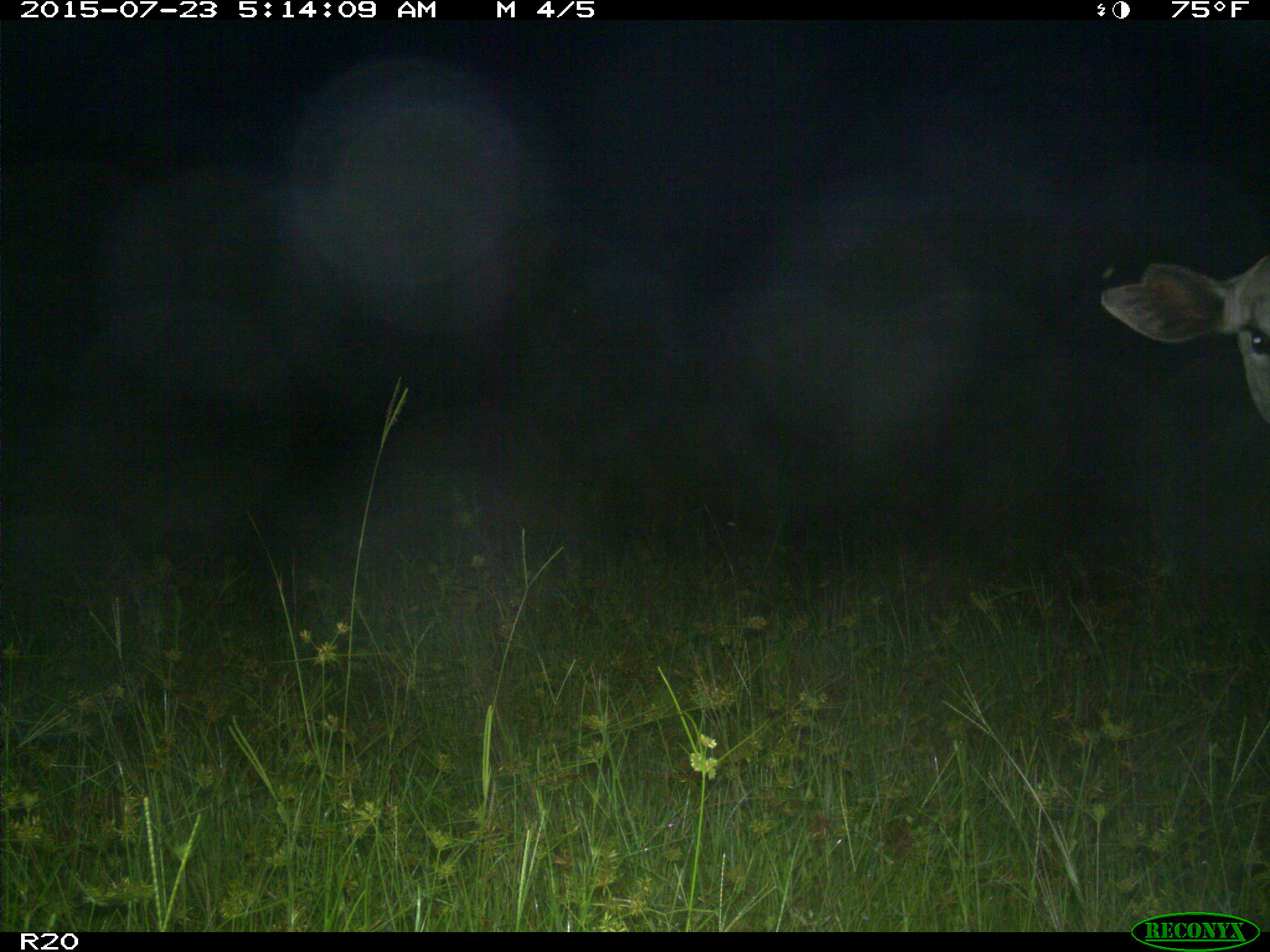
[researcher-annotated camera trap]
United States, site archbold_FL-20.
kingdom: Animalia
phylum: Chordata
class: Mammalia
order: Artiodactyla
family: Bovidae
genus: Bos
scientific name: Bos taurus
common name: domestic cow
Bos taurus (domestic cow).